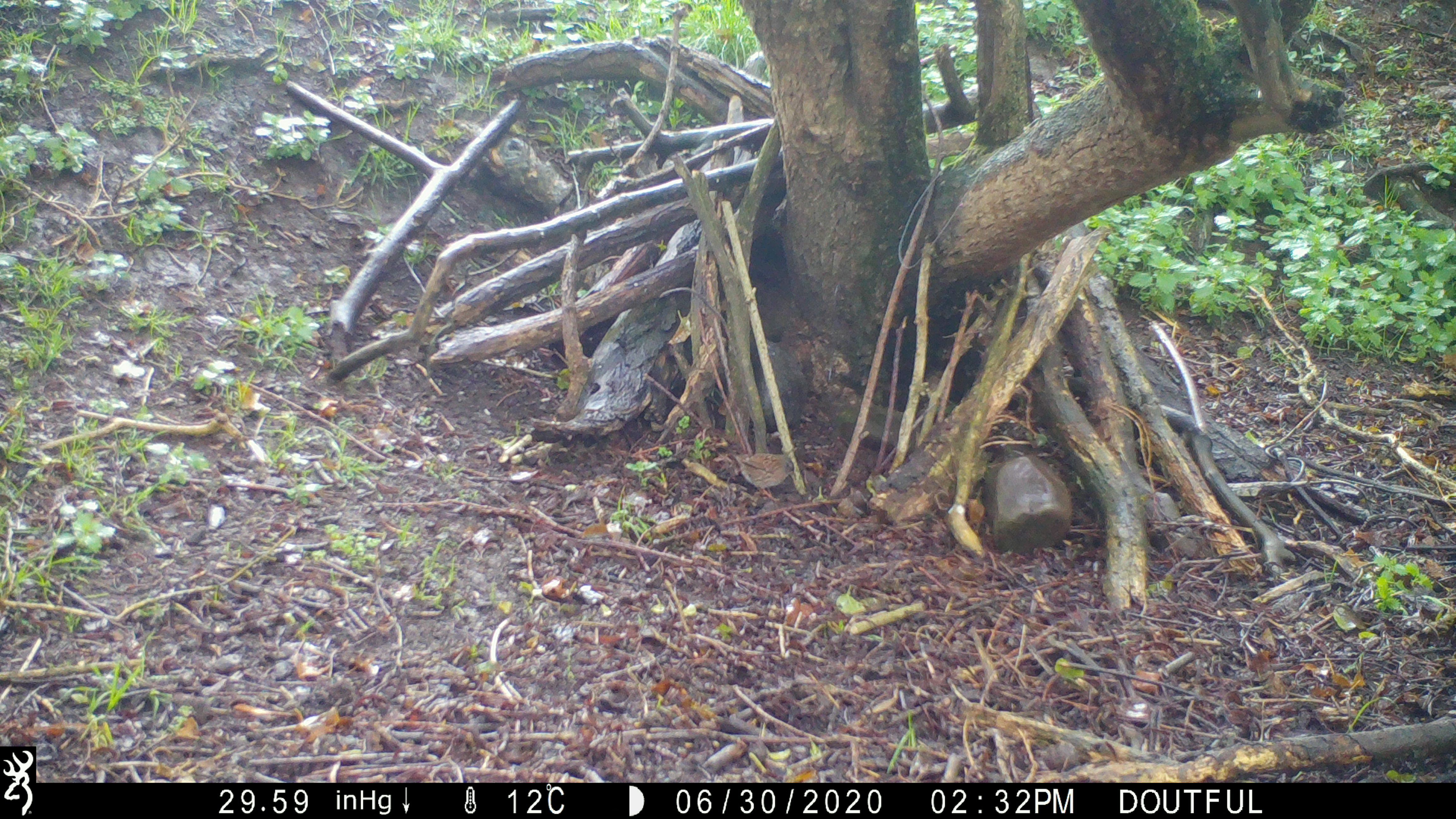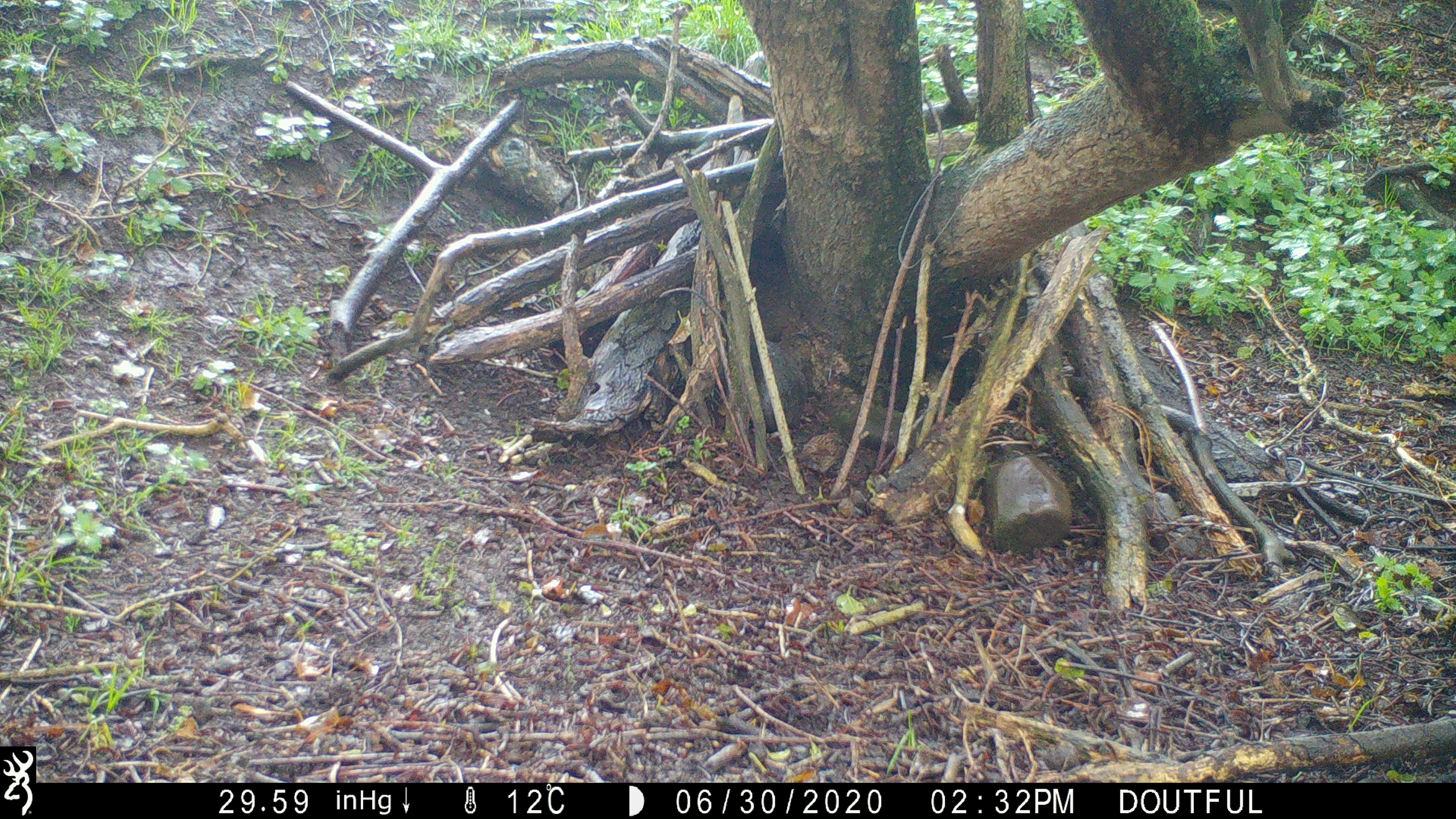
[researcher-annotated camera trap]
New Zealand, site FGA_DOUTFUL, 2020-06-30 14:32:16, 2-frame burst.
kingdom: Animalia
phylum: Chordata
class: Aves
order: Passeriformes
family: Prunellidae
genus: Prunella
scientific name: Prunella modularis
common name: dunnock